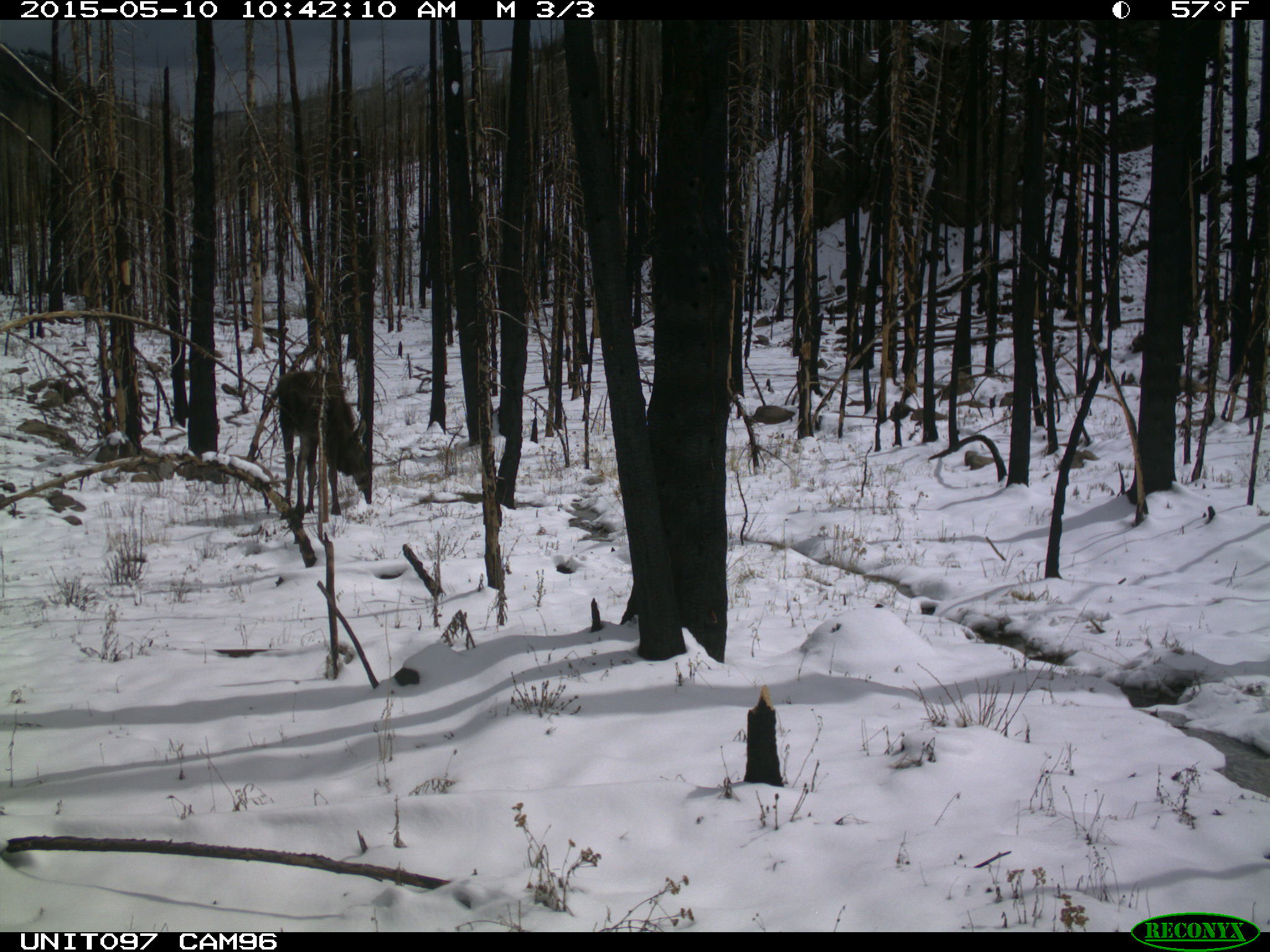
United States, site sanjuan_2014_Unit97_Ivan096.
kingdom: Animalia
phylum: Chordata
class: Mammalia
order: Artiodactyla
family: Cervidae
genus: Alces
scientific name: Alces alces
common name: moose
Alces alces (moose).